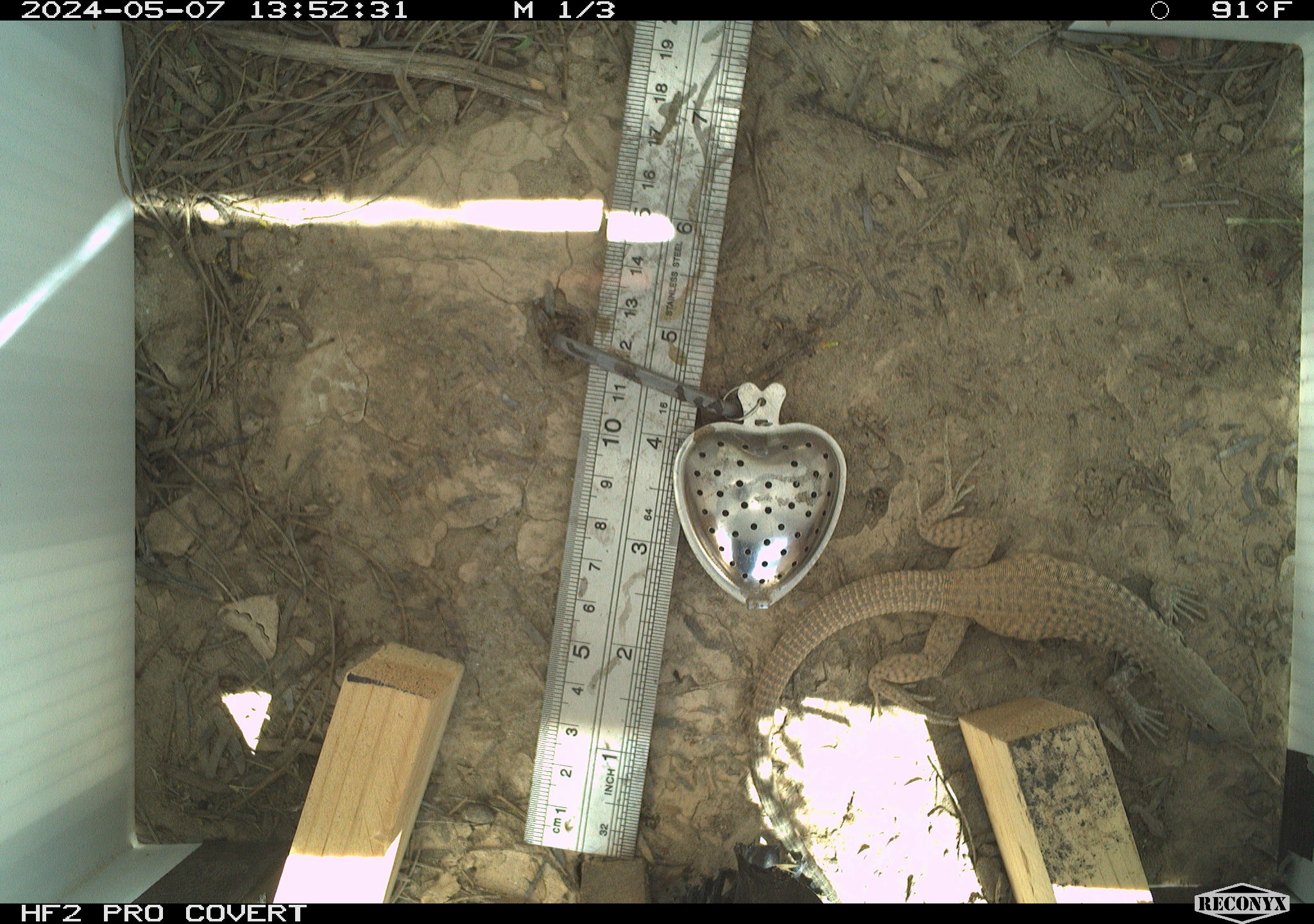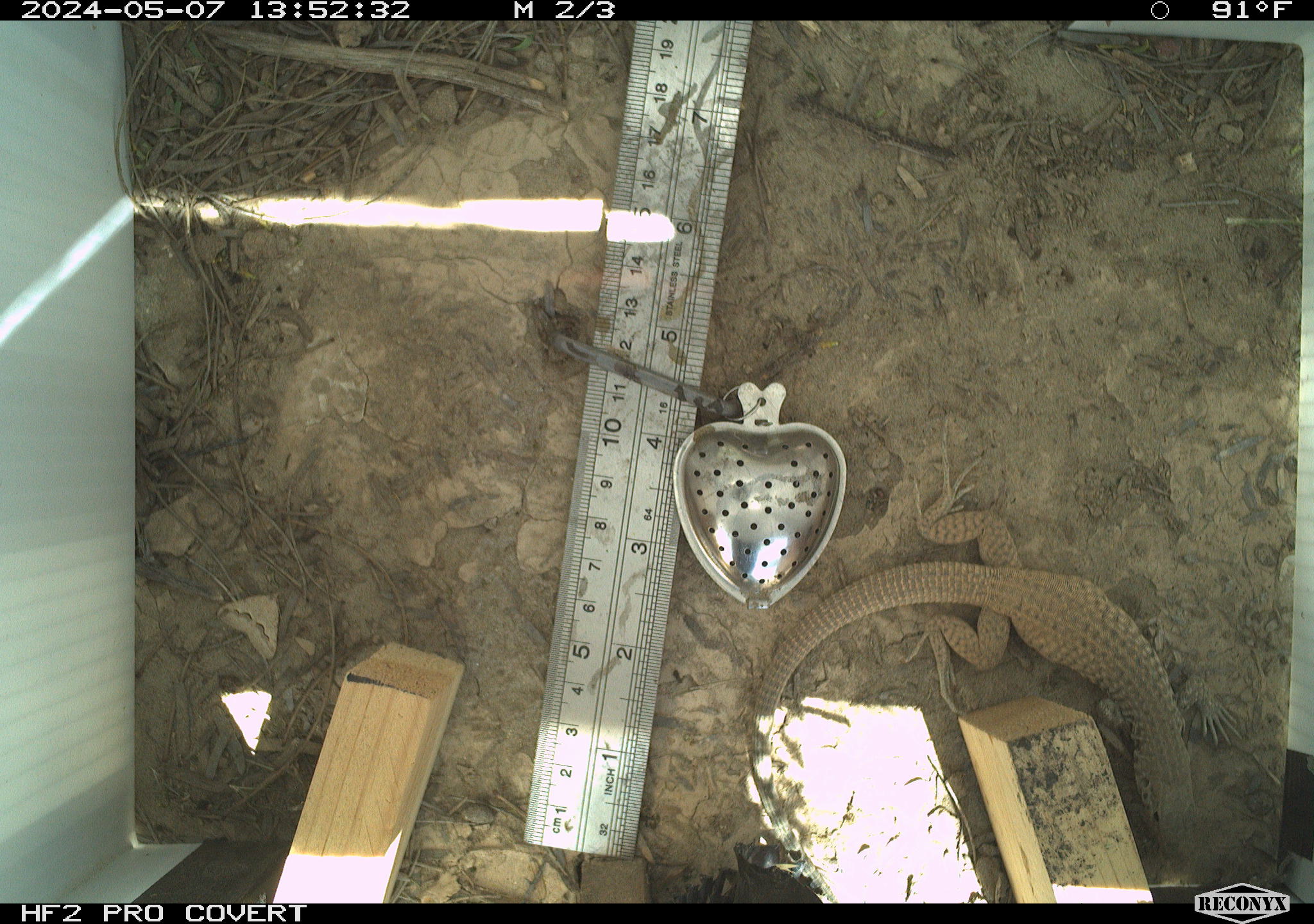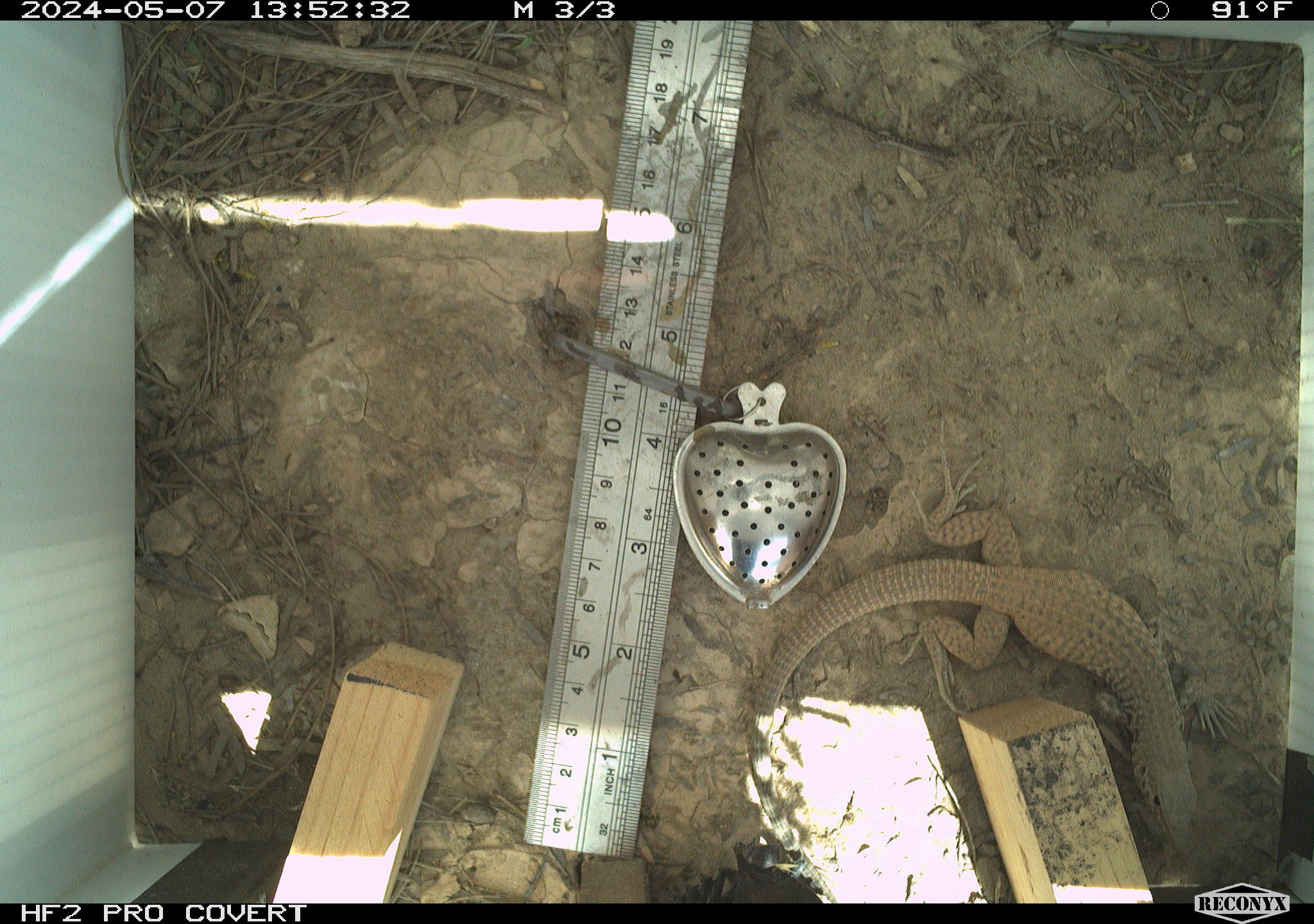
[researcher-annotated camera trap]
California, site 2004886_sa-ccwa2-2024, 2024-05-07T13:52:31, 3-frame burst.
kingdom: Animalia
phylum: Chordata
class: Reptilia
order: Squamata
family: Teiidae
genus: Aspidoscelis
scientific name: Aspidoscelis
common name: whiptail lizards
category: aspidoscelis species